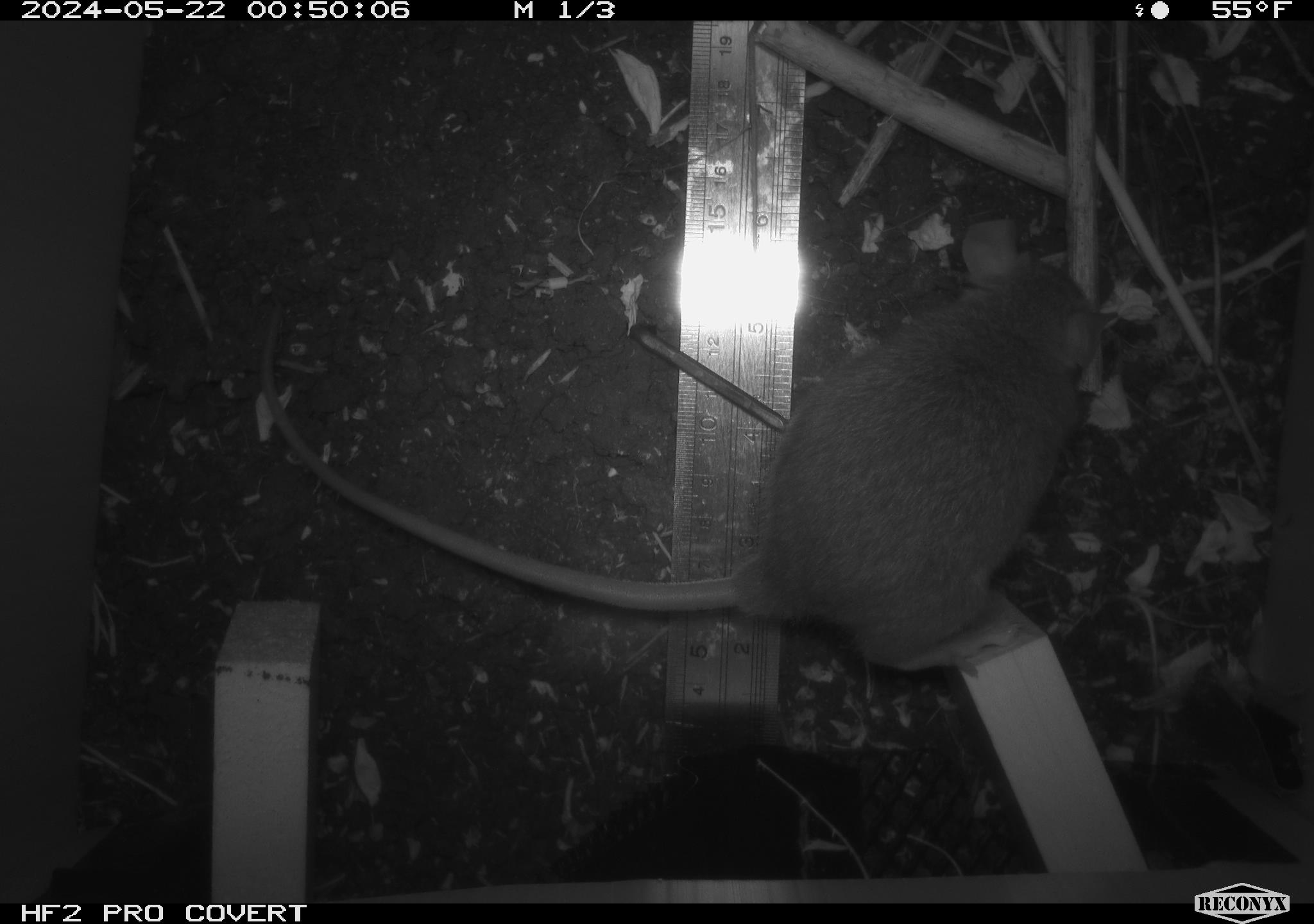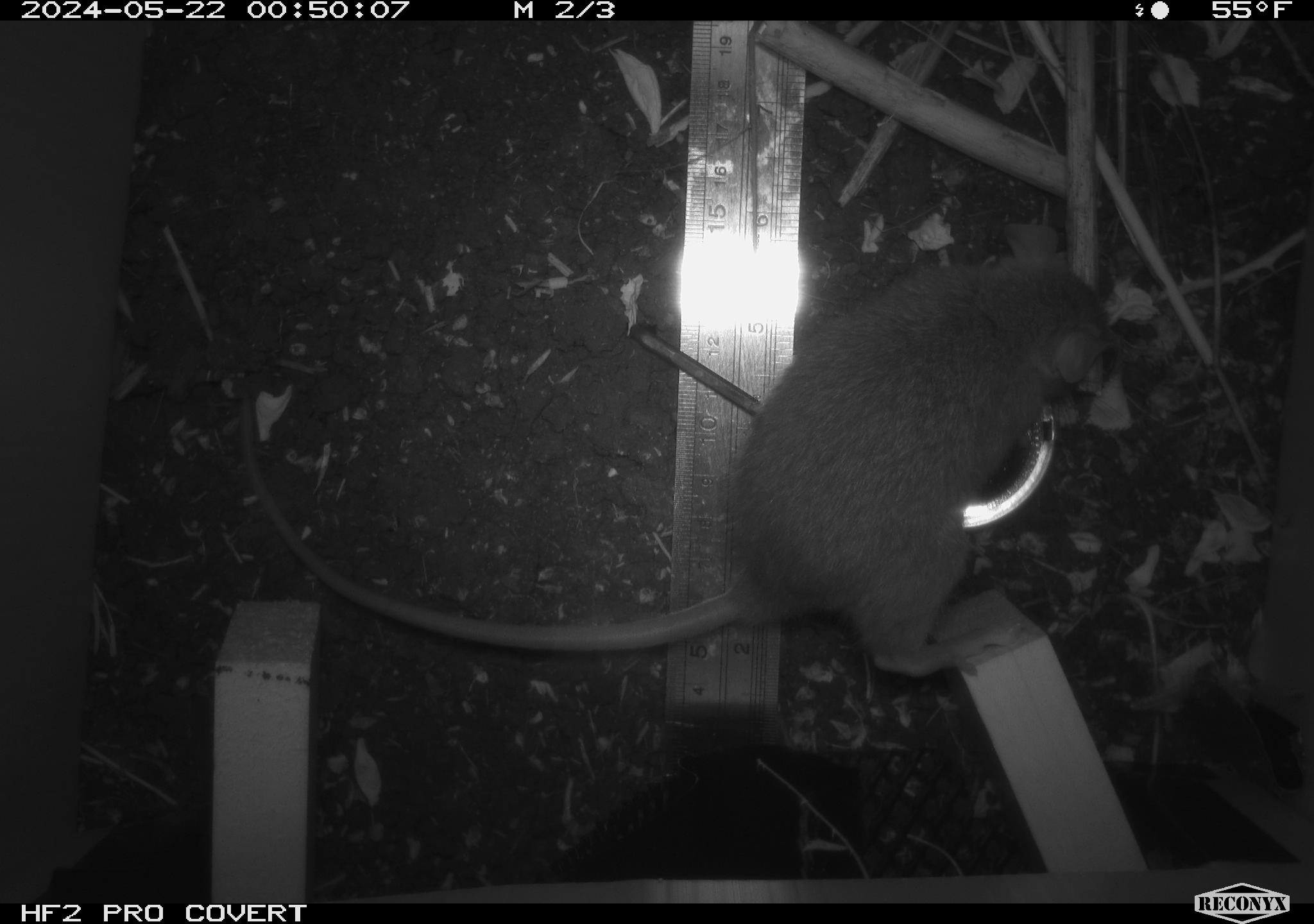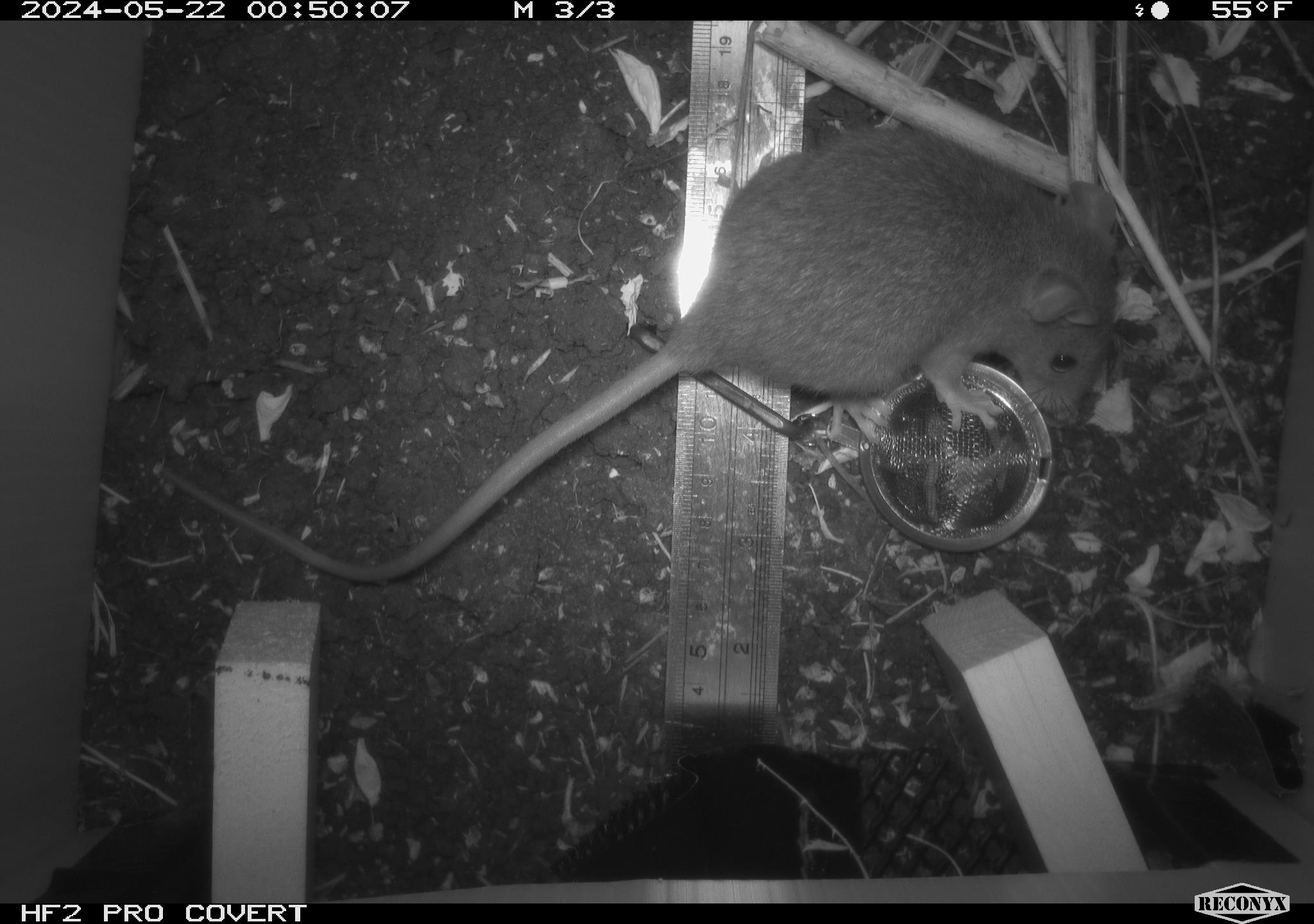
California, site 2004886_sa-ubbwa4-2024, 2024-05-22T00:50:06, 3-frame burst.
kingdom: Animalia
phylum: Chordata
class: Mammalia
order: Rodentia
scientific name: Rodentia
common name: woodrat or rat or mouse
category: woodrat or rat or mouse species